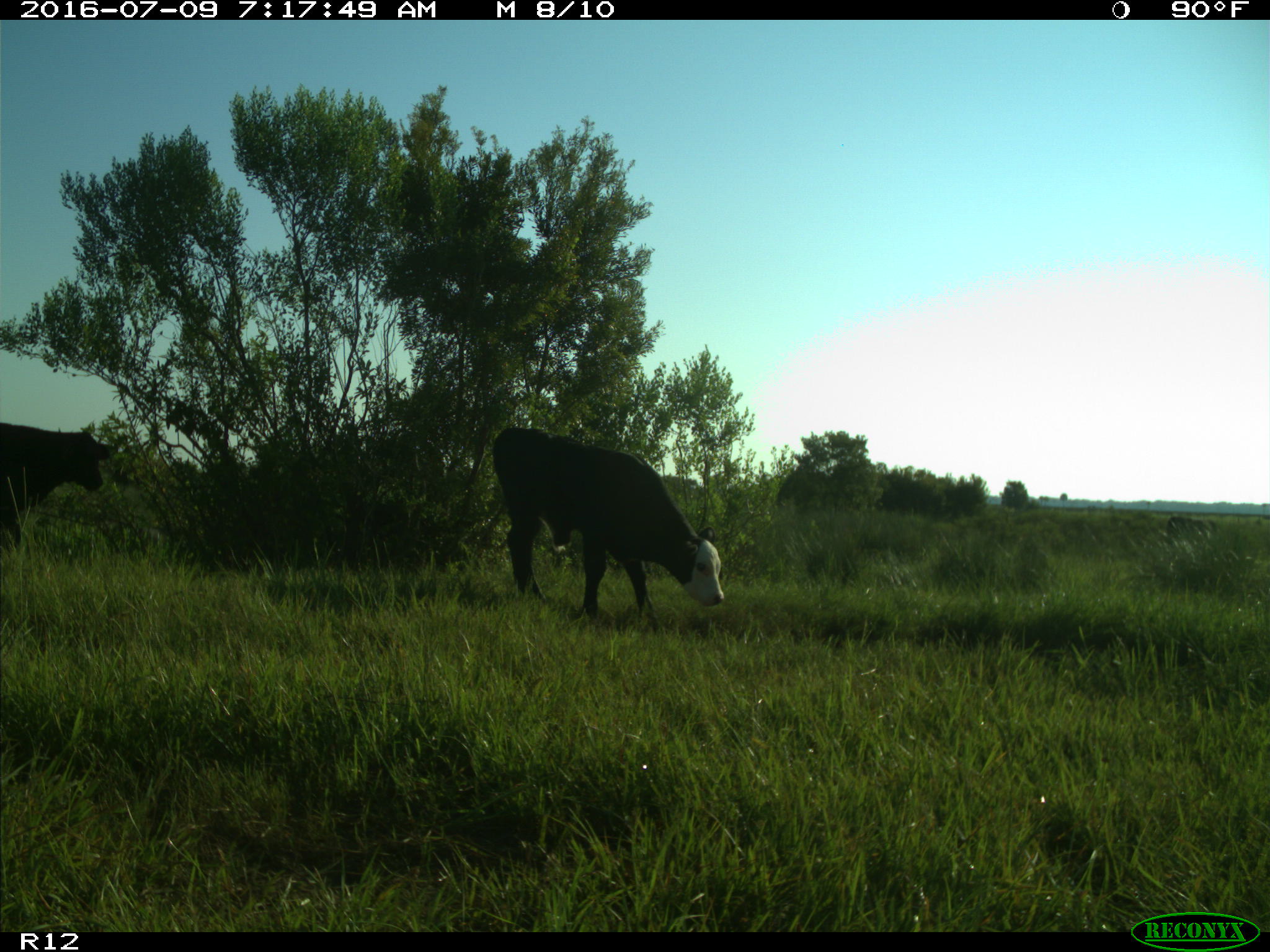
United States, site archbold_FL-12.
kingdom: Animalia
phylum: Chordata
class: Mammalia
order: Artiodactyla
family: Bovidae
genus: Bos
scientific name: Bos taurus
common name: domestic cow